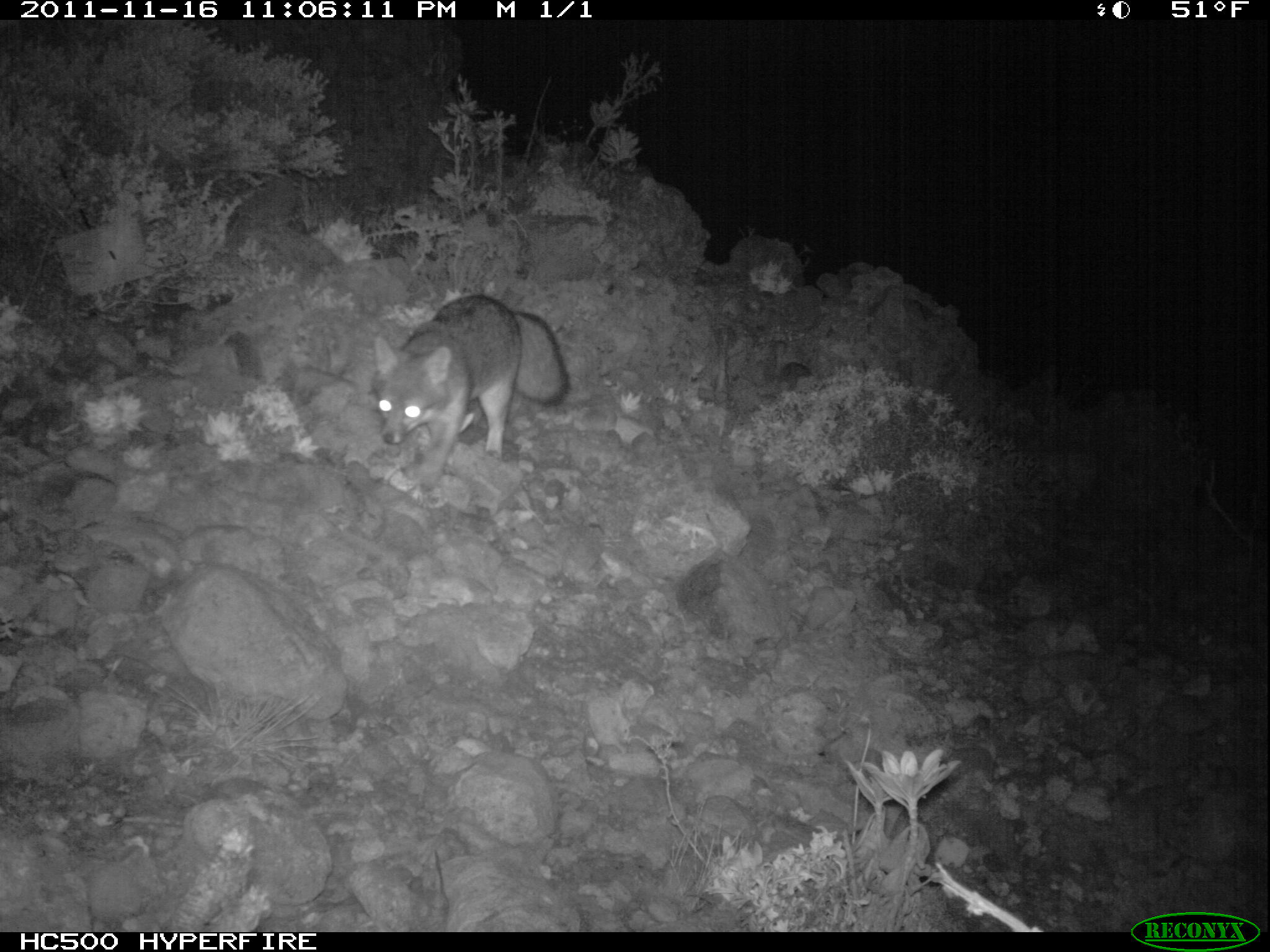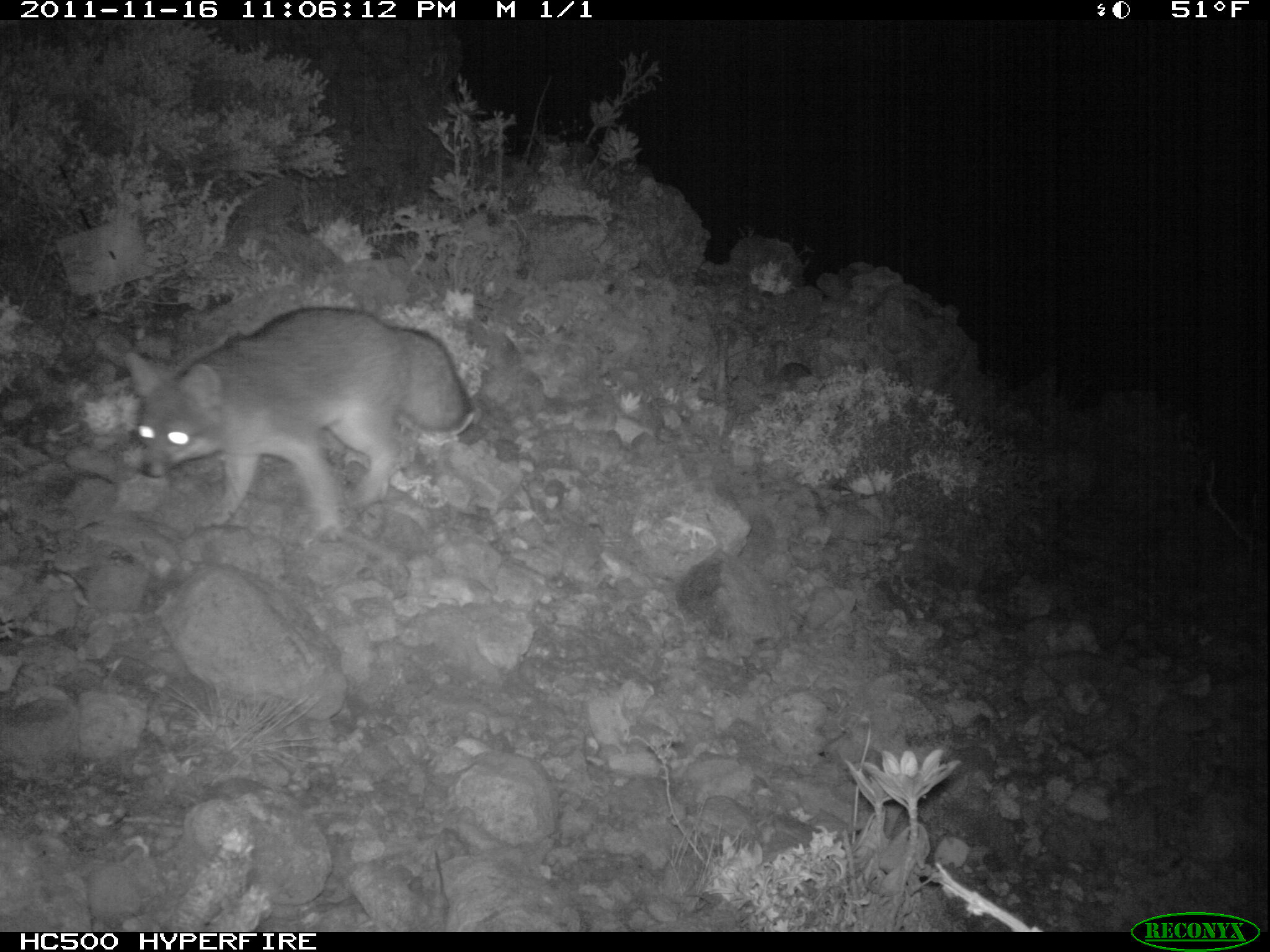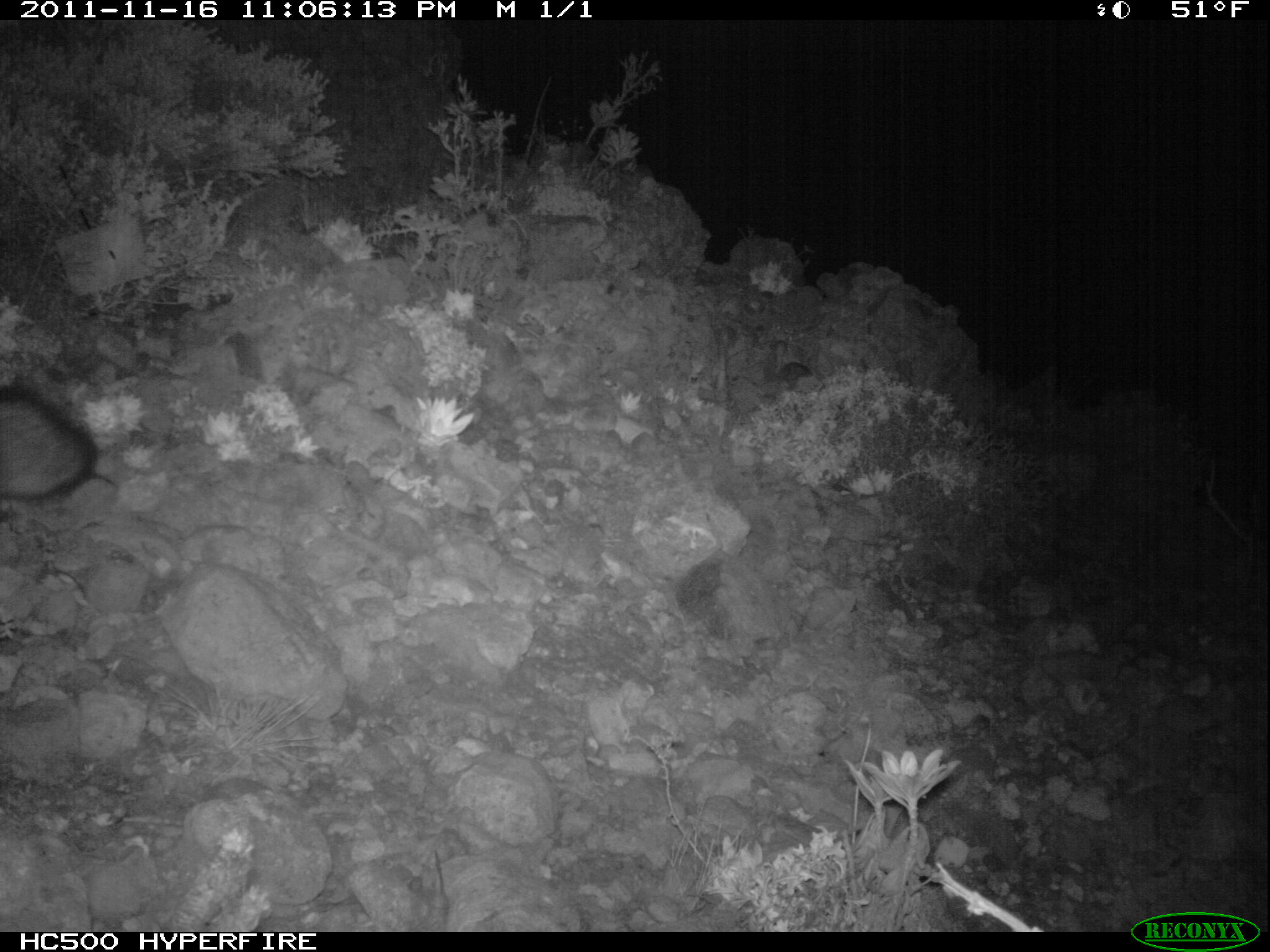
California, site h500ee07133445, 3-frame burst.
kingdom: Animalia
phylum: Chordata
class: Mammalia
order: Carnivora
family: Canidae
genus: Urocyon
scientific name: Urocyon littoralis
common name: island fox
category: fox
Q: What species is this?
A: Fox (island fox) (Urocyon littoralis).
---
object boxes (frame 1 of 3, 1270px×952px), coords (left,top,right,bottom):
fox: (369,294,570,493)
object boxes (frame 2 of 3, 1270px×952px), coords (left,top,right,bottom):
fox: (122,306,469,545)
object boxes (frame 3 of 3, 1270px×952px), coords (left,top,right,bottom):
fox: (0,384,97,505)